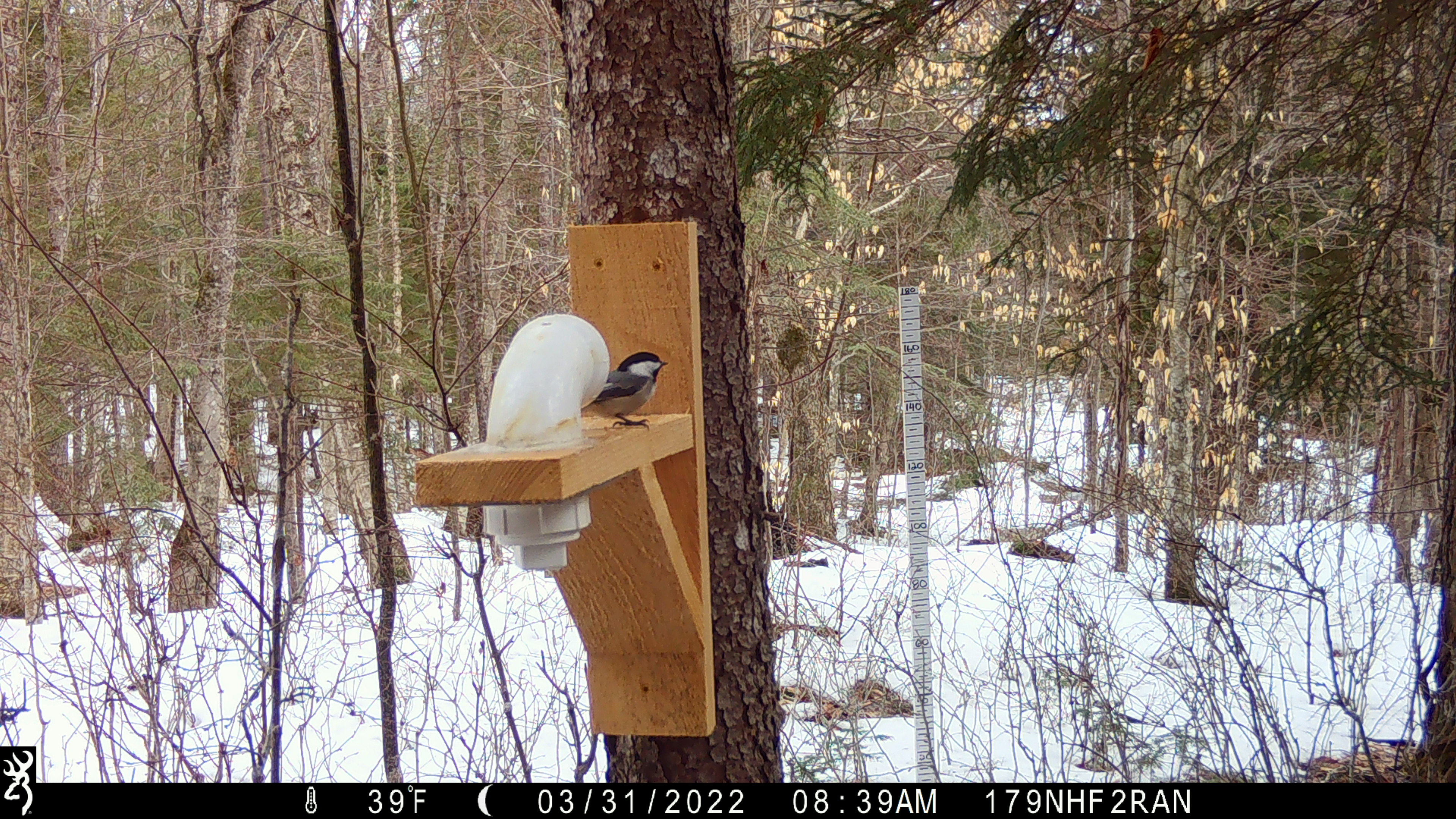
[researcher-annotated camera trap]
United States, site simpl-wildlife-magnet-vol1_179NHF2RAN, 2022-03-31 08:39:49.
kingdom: Animalia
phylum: Chordata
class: Aves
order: Passeriformes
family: Paridae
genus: Poecile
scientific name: Poecile atricapillus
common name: black-capped chickadee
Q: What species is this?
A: Black-capped chickadee (Poecile atricapillus).